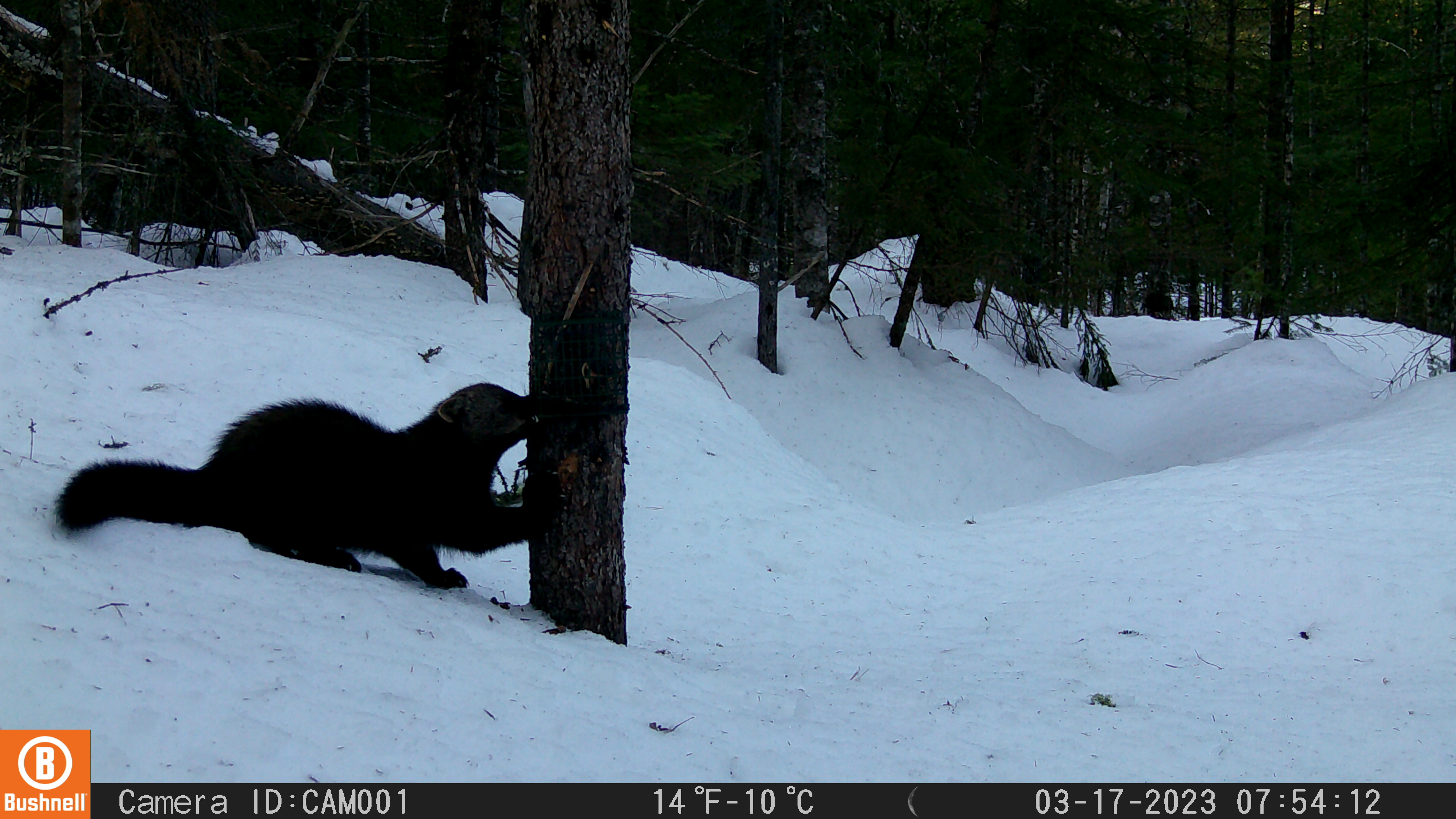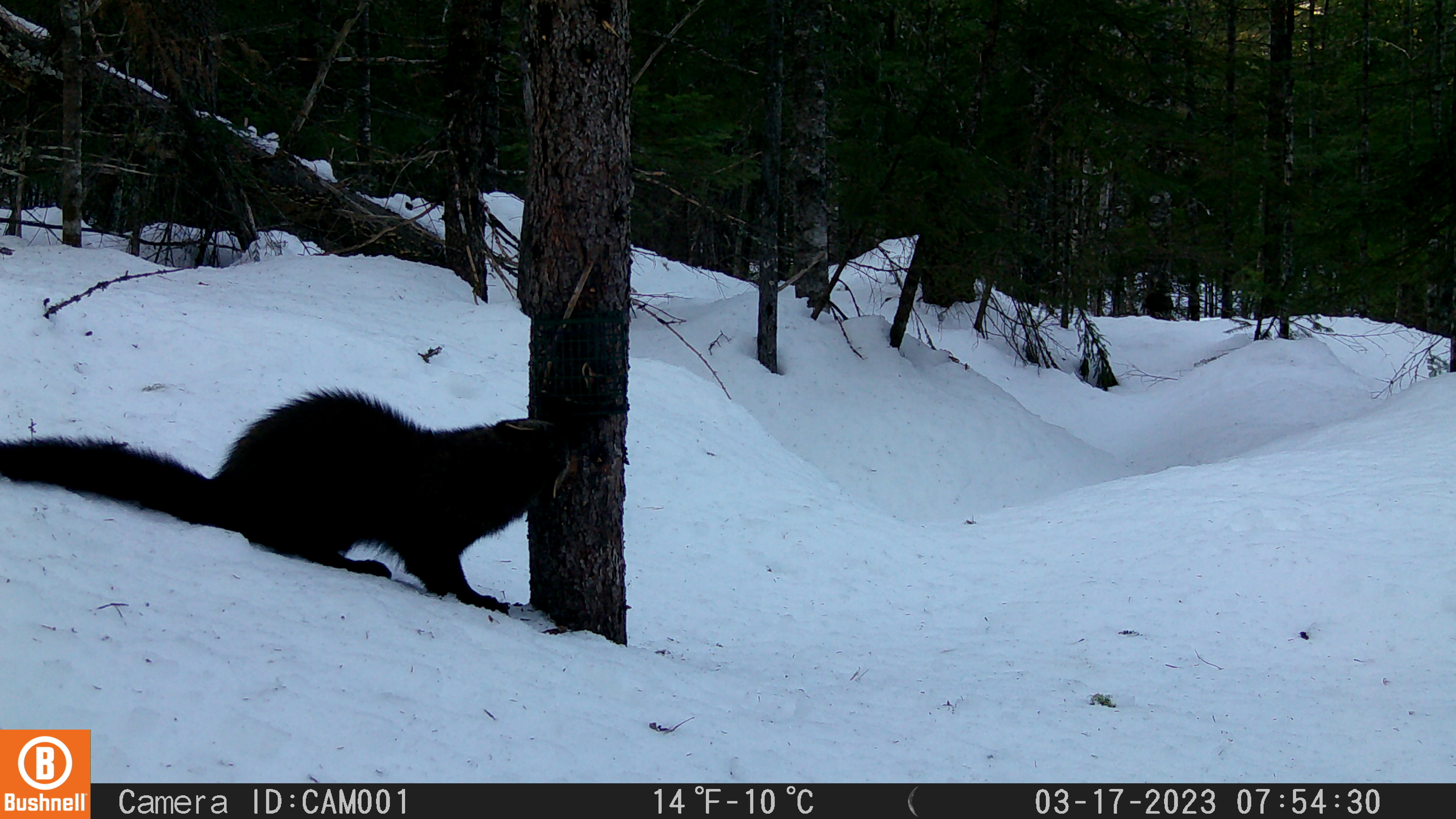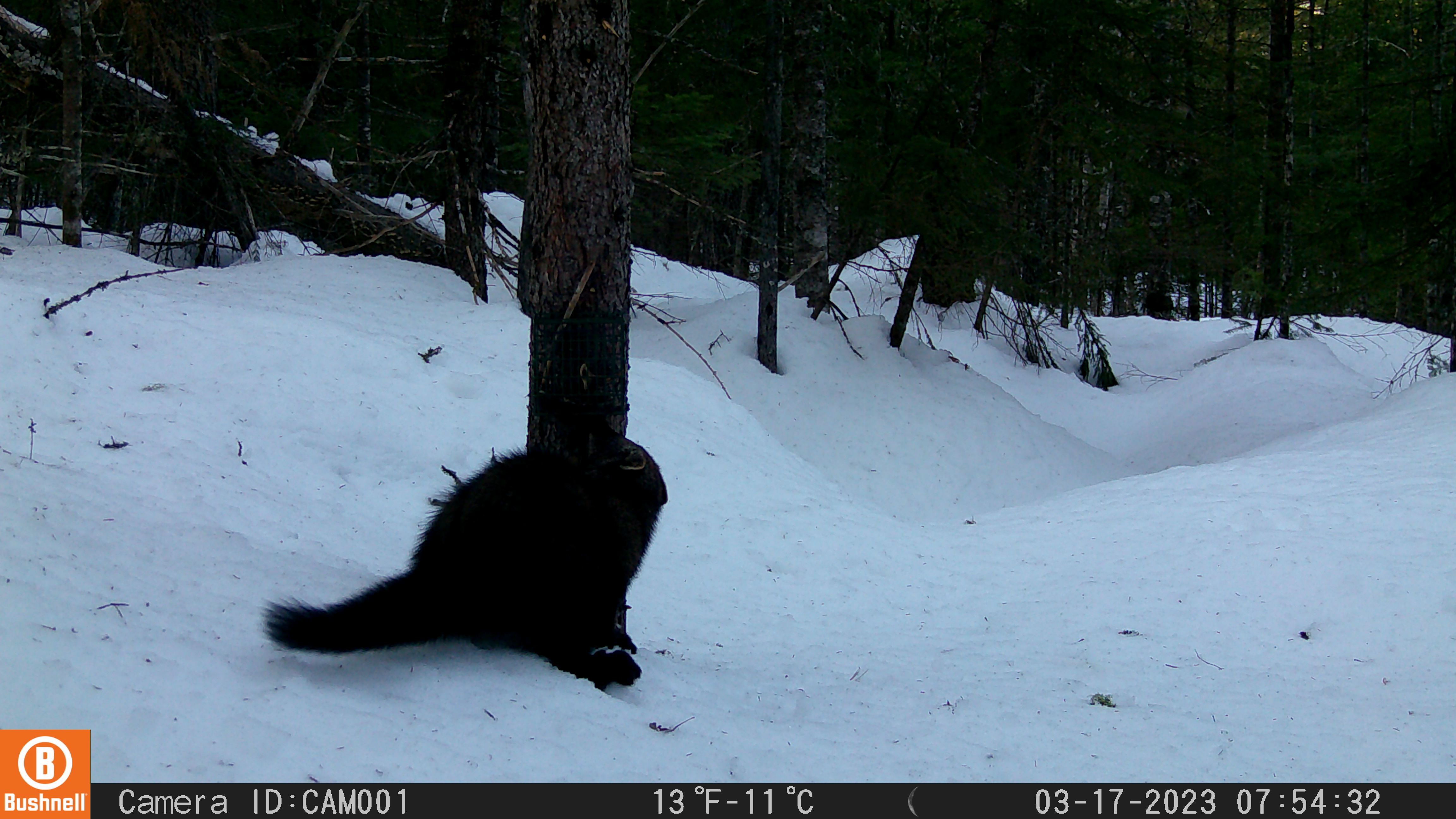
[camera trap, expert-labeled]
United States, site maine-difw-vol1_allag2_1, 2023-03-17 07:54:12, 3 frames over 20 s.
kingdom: Animalia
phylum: Chordata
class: Mammalia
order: Carnivora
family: Mustelidae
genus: Pekania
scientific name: Pekania pennanti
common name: fisher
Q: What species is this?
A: Fisher (Pekania pennanti).